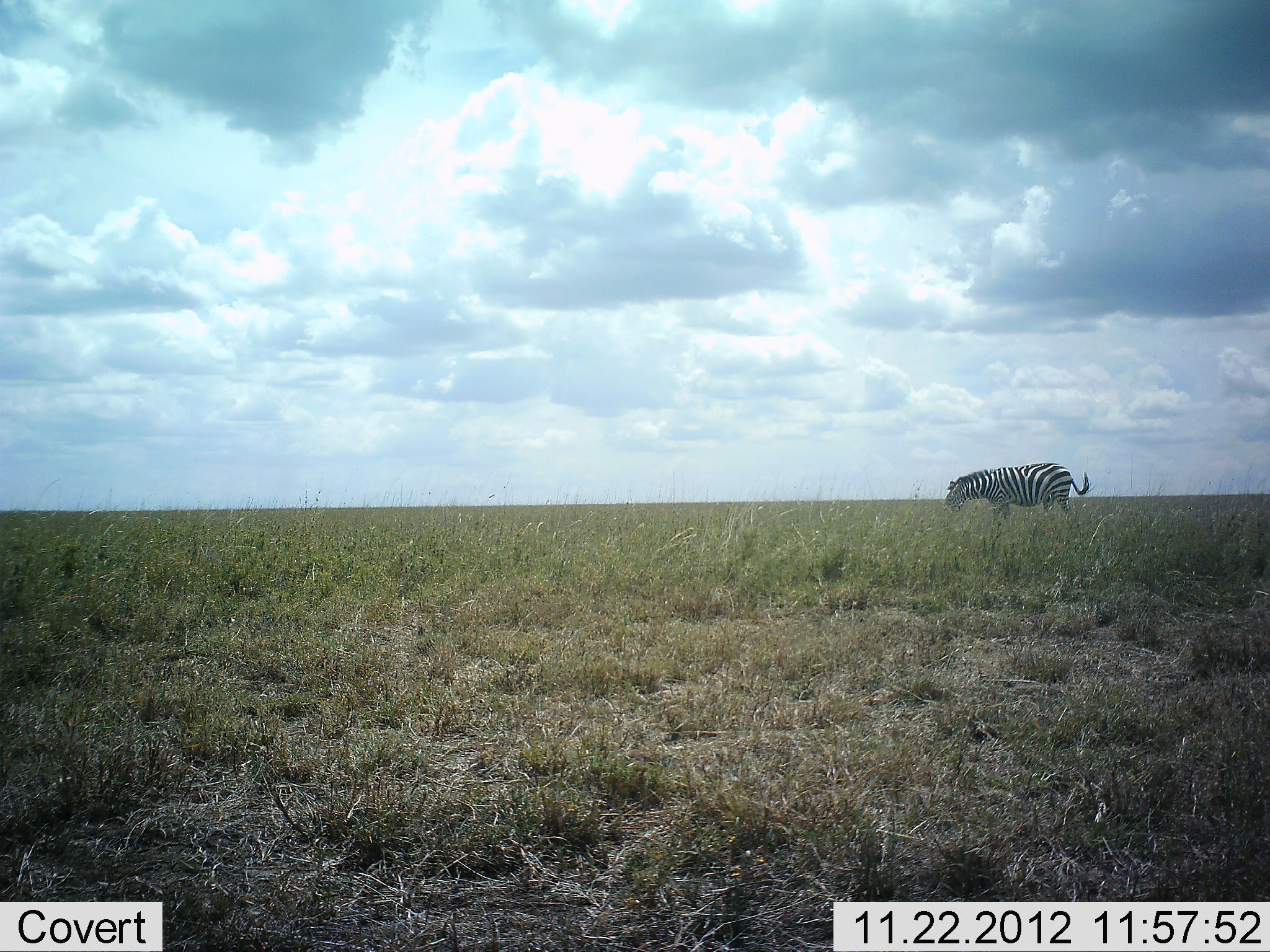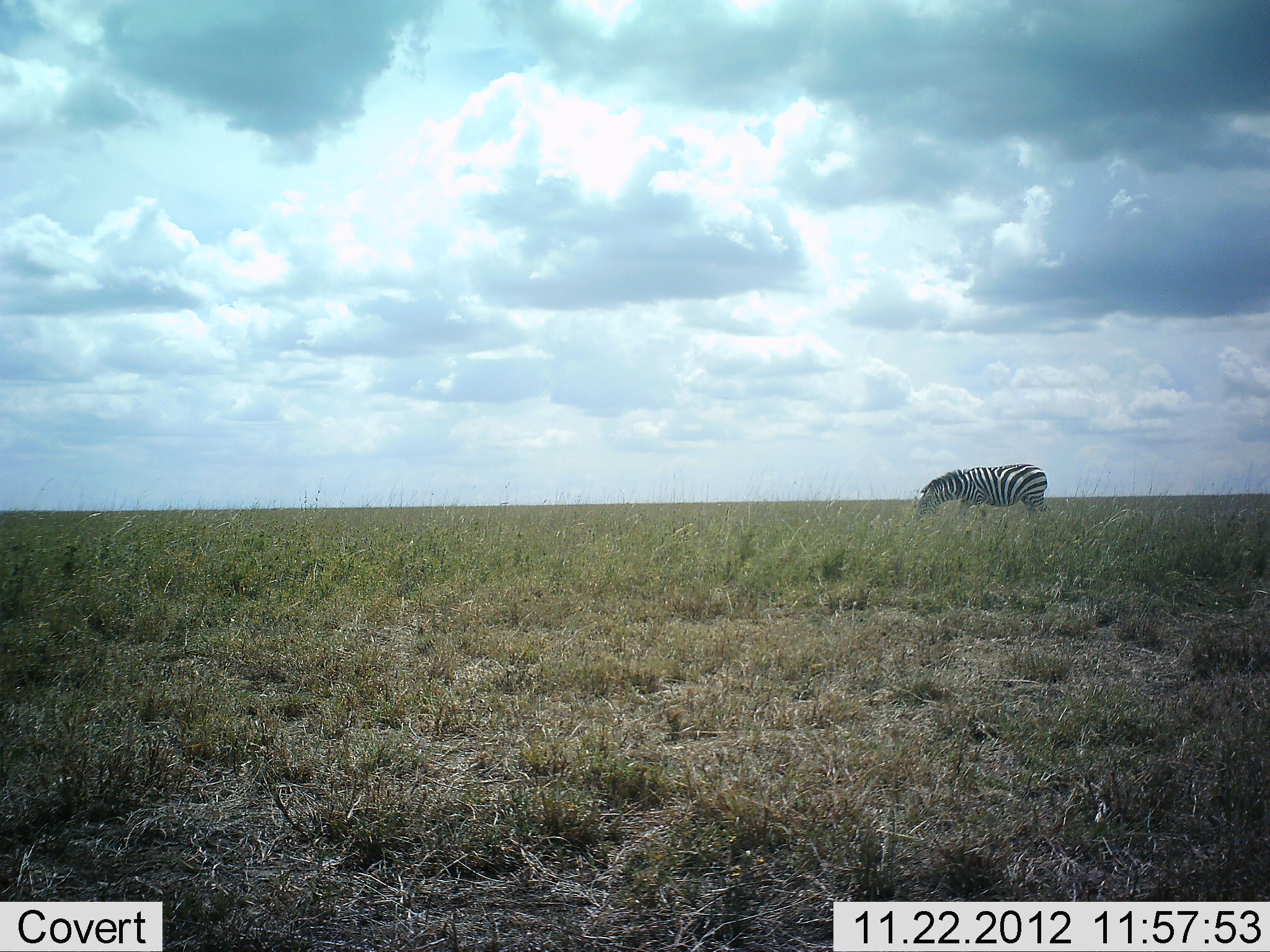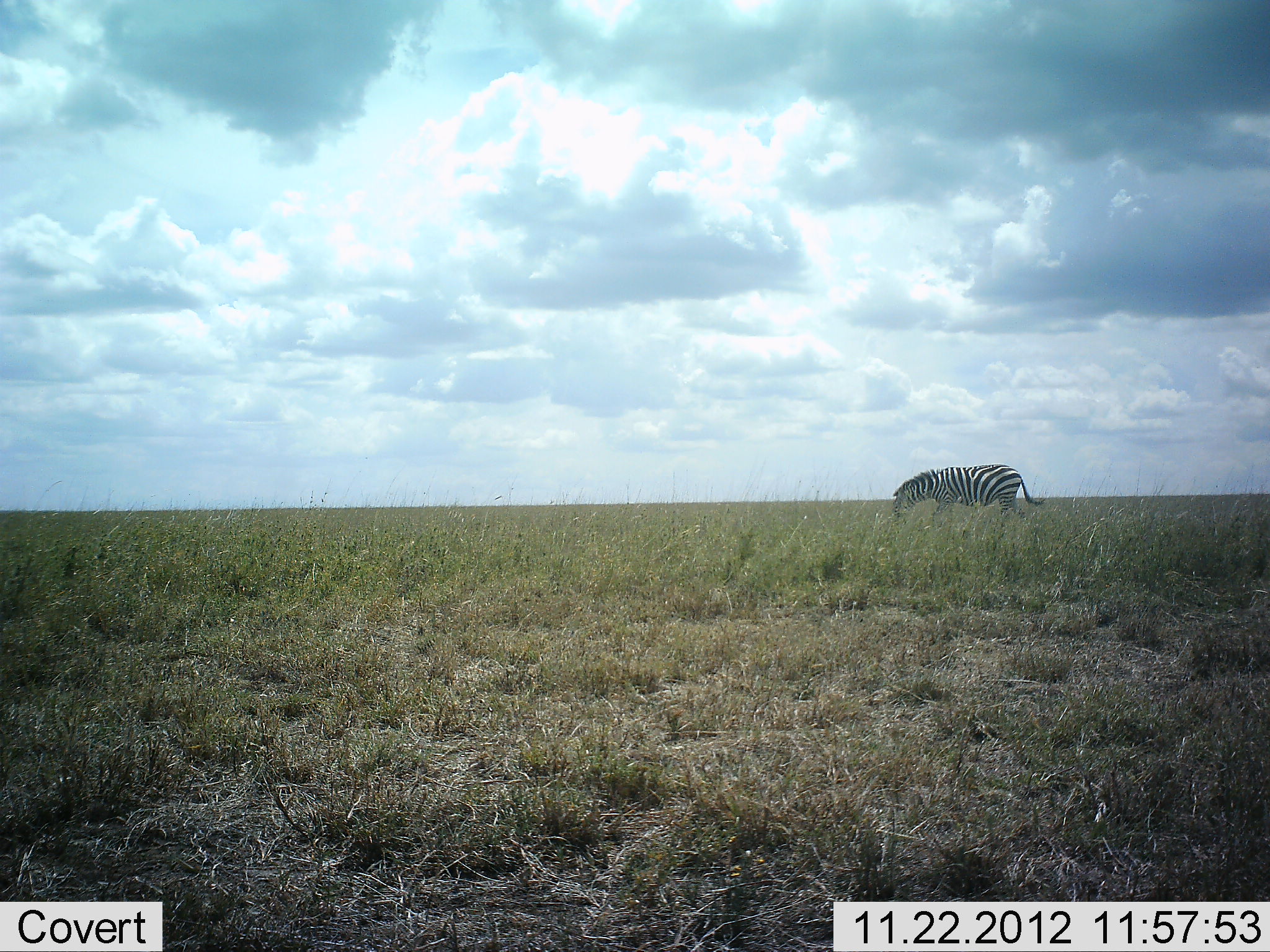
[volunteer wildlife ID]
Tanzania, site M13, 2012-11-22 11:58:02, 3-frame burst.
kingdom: Animalia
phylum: Chordata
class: Mammalia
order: Perissodactyla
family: Equidae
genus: Equus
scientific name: Equus quagga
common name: plains zebra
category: zebra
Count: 1.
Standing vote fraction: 3%.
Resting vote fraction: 0%.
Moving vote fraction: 77%.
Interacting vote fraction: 0%.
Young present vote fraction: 0%.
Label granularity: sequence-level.